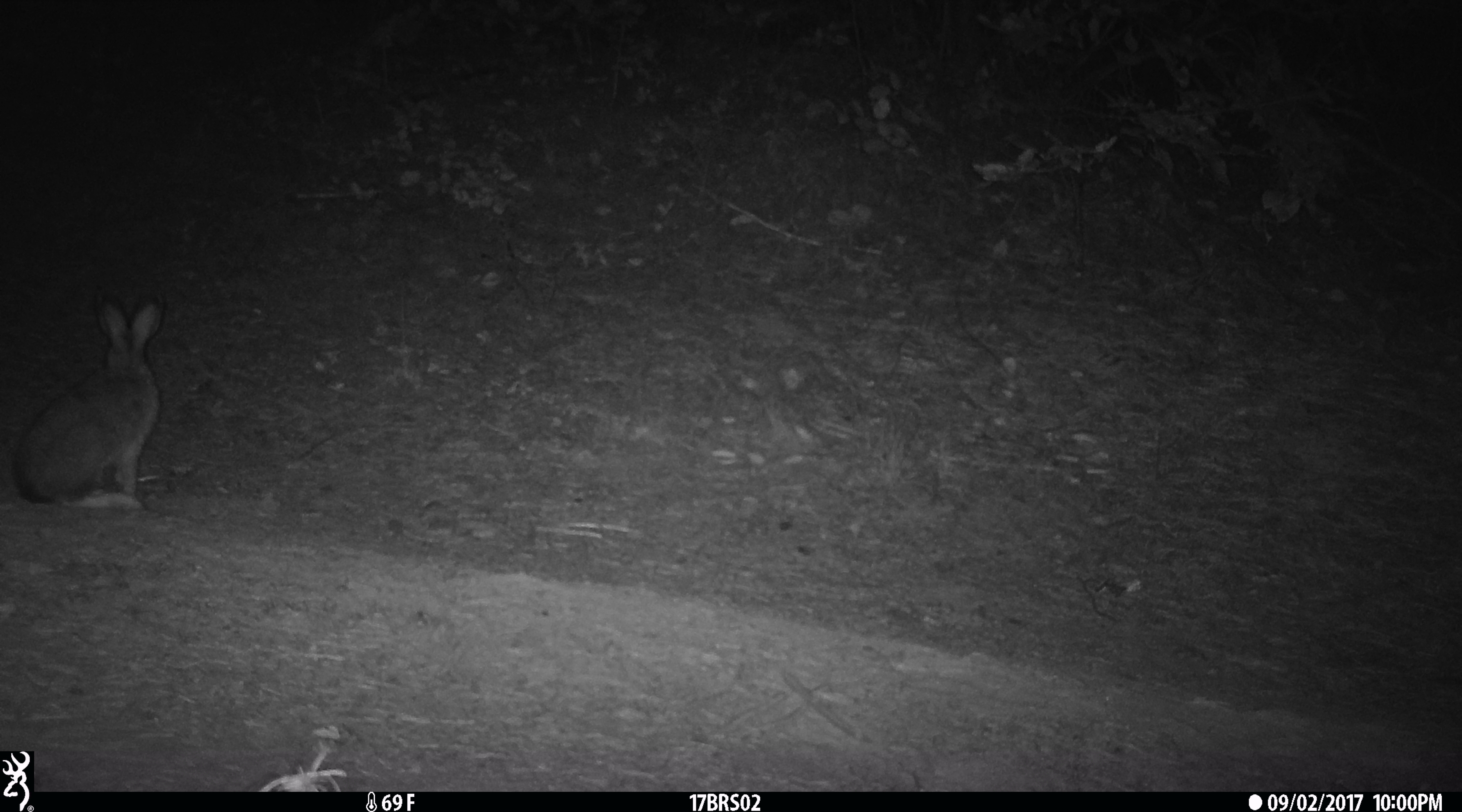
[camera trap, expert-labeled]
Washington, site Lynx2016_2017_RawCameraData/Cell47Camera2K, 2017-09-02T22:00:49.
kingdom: Animalia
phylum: Chordata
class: Mammalia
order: Lagomorpha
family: Leporidae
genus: Lepus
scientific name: Lepus americanus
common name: snowshoe hare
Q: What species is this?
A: Lepus americanus (snowshoe hare).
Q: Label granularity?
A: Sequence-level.